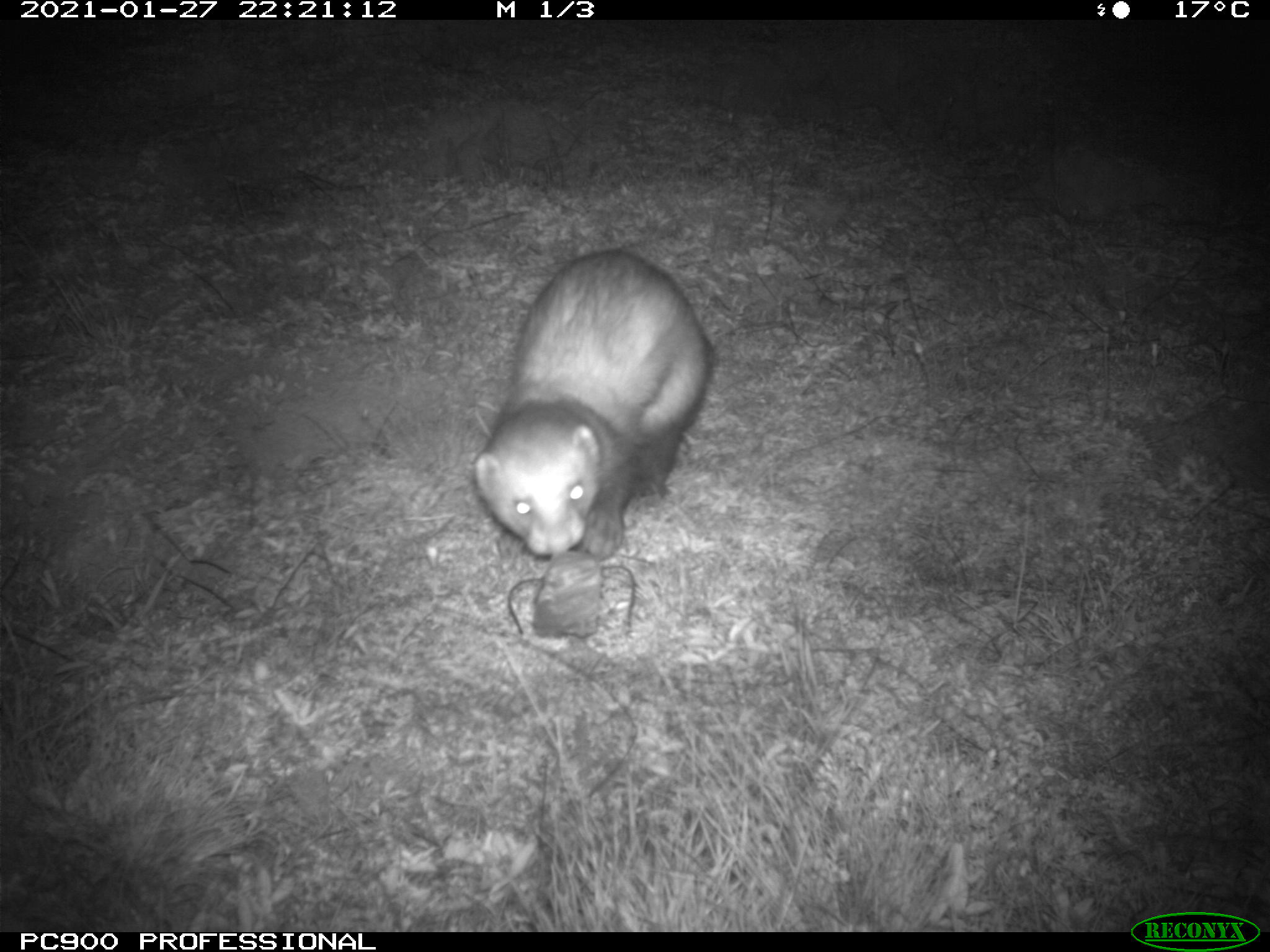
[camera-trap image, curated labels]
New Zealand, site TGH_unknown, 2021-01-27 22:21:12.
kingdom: Animalia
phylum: Chordata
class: Mammalia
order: Carnivora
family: Mustelidae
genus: Mustela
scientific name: Mustela furo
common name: ferret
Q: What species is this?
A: Ferret (Mustela furo).